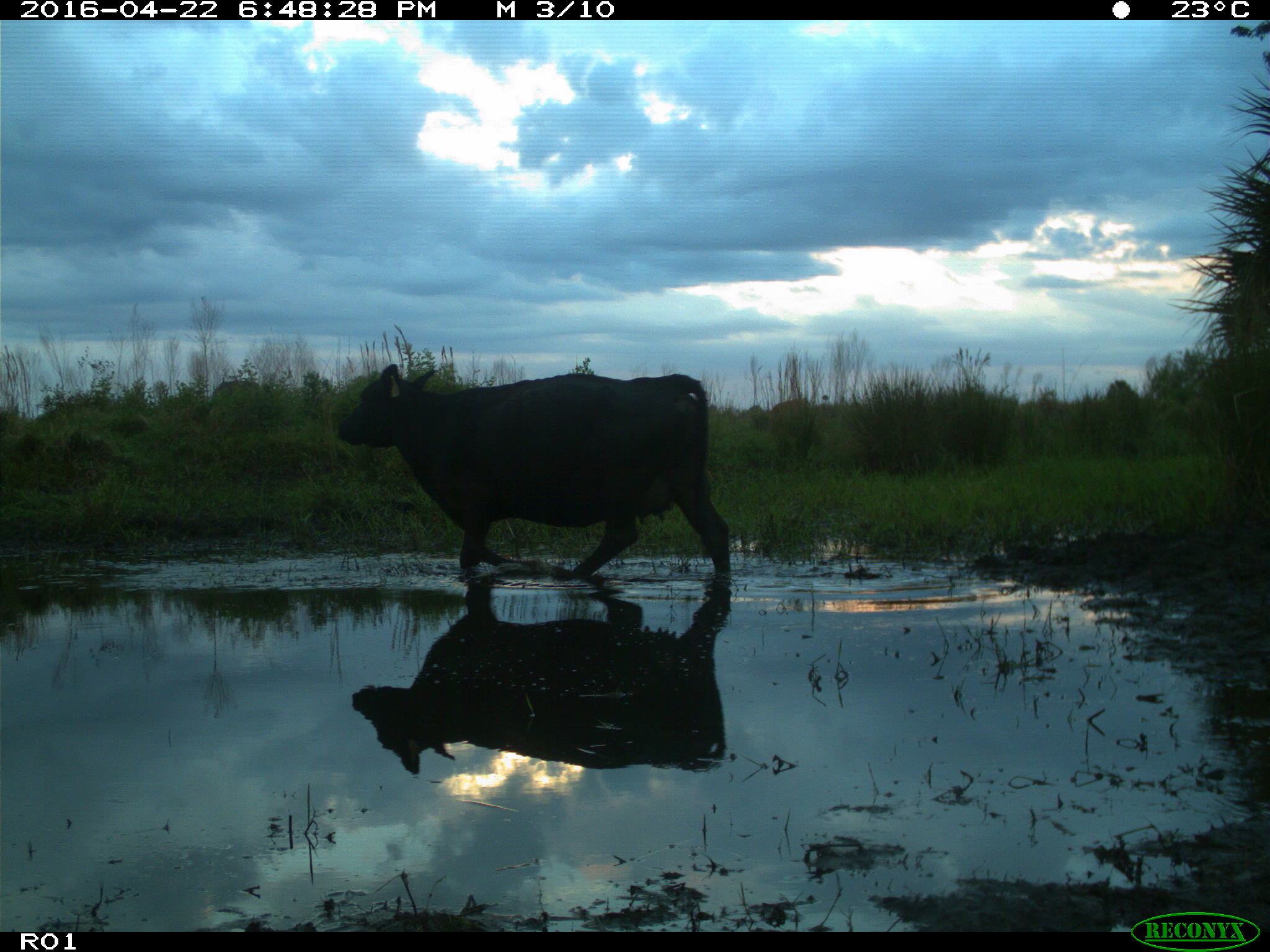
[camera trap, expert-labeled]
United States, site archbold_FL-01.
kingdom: Animalia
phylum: Chordata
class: Mammalia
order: Artiodactyla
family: Bovidae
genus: Bos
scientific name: Bos taurus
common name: domestic cow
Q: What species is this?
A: Bos taurus (domestic cow).